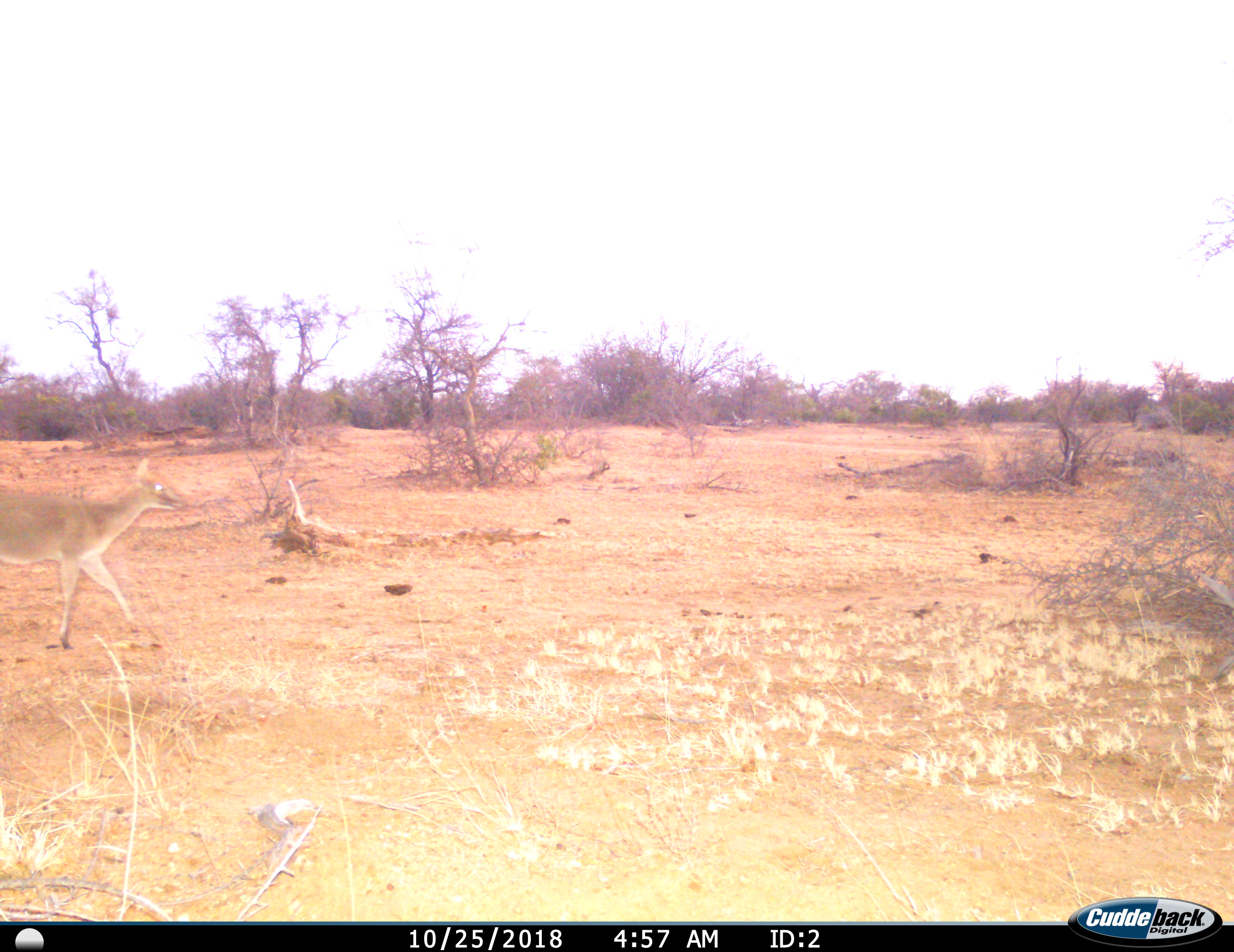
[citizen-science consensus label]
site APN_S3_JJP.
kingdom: Animalia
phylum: Chordata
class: Mammalia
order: Artiodactyla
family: Bovidae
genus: Sylvicapra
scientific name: Sylvicapra grimmia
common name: common duiker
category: duikercommongrey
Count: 1.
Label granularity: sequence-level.